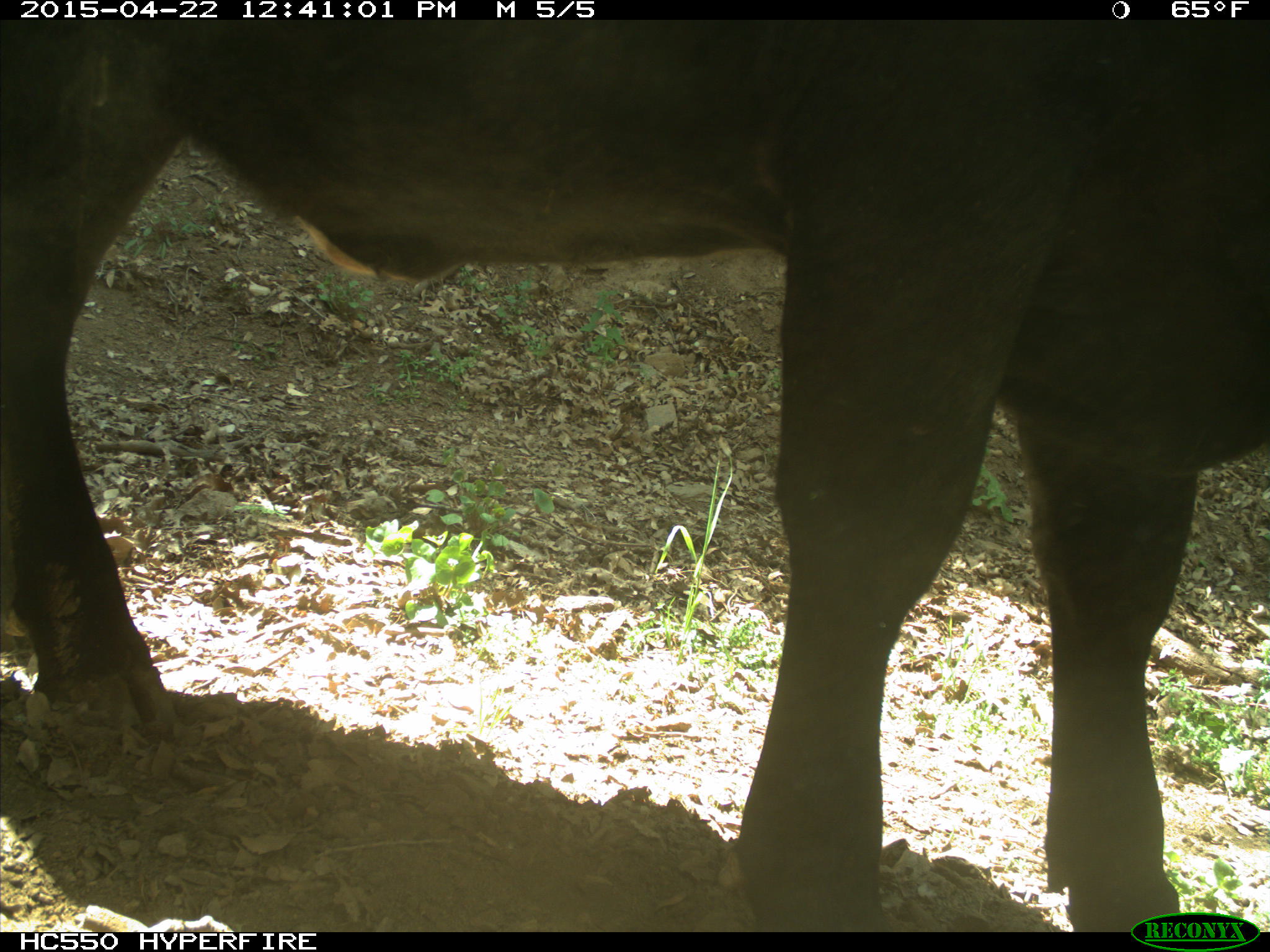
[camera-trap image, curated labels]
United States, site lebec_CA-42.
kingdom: Animalia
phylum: Chordata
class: Mammalia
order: Artiodactyla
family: Bovidae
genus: Bos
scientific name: Bos taurus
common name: domestic cow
Bos taurus (domestic cow).